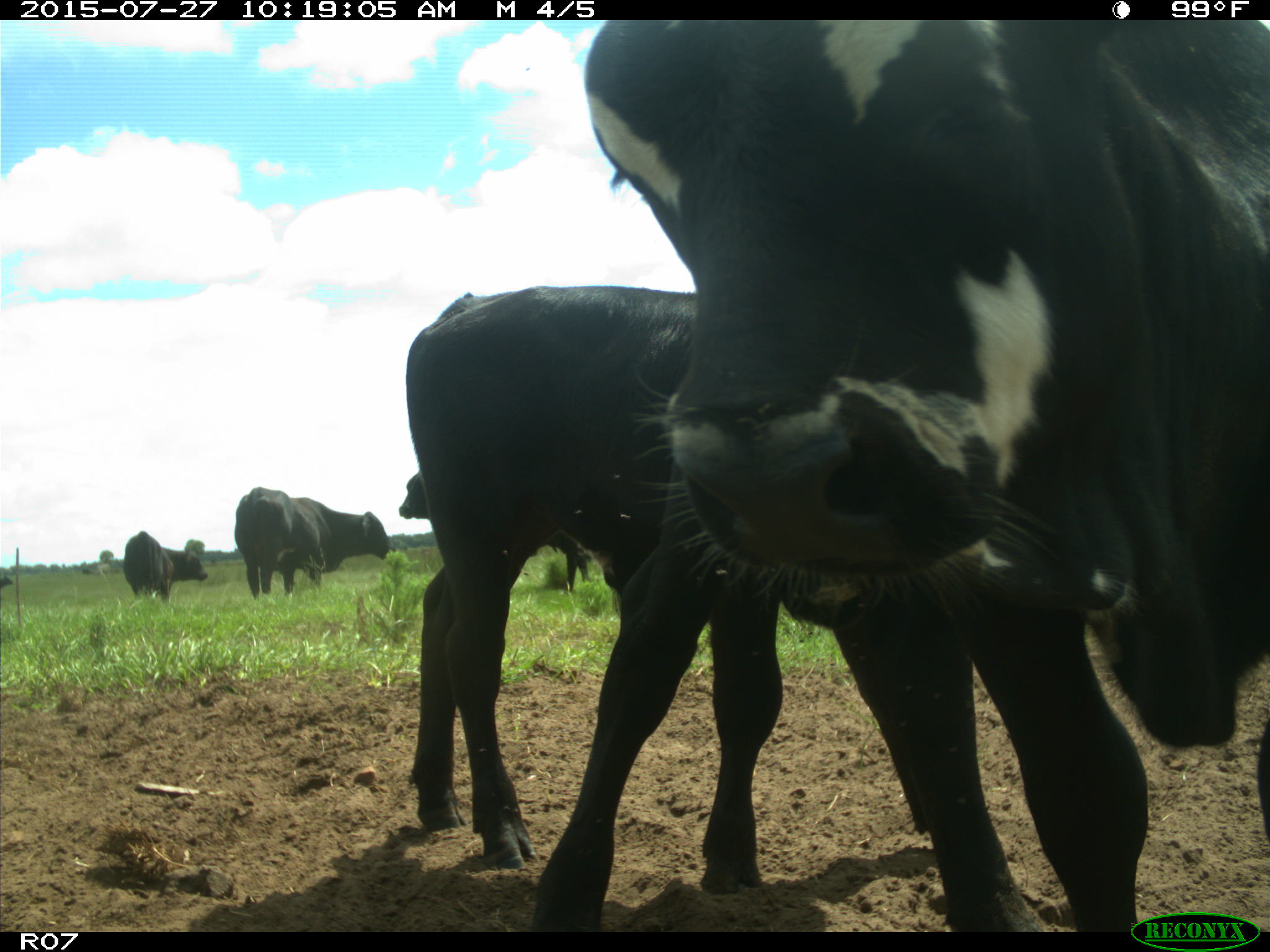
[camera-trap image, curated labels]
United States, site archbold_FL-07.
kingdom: Animalia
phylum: Chordata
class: Mammalia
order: Artiodactyla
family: Bovidae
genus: Bos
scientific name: Bos taurus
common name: domestic cow